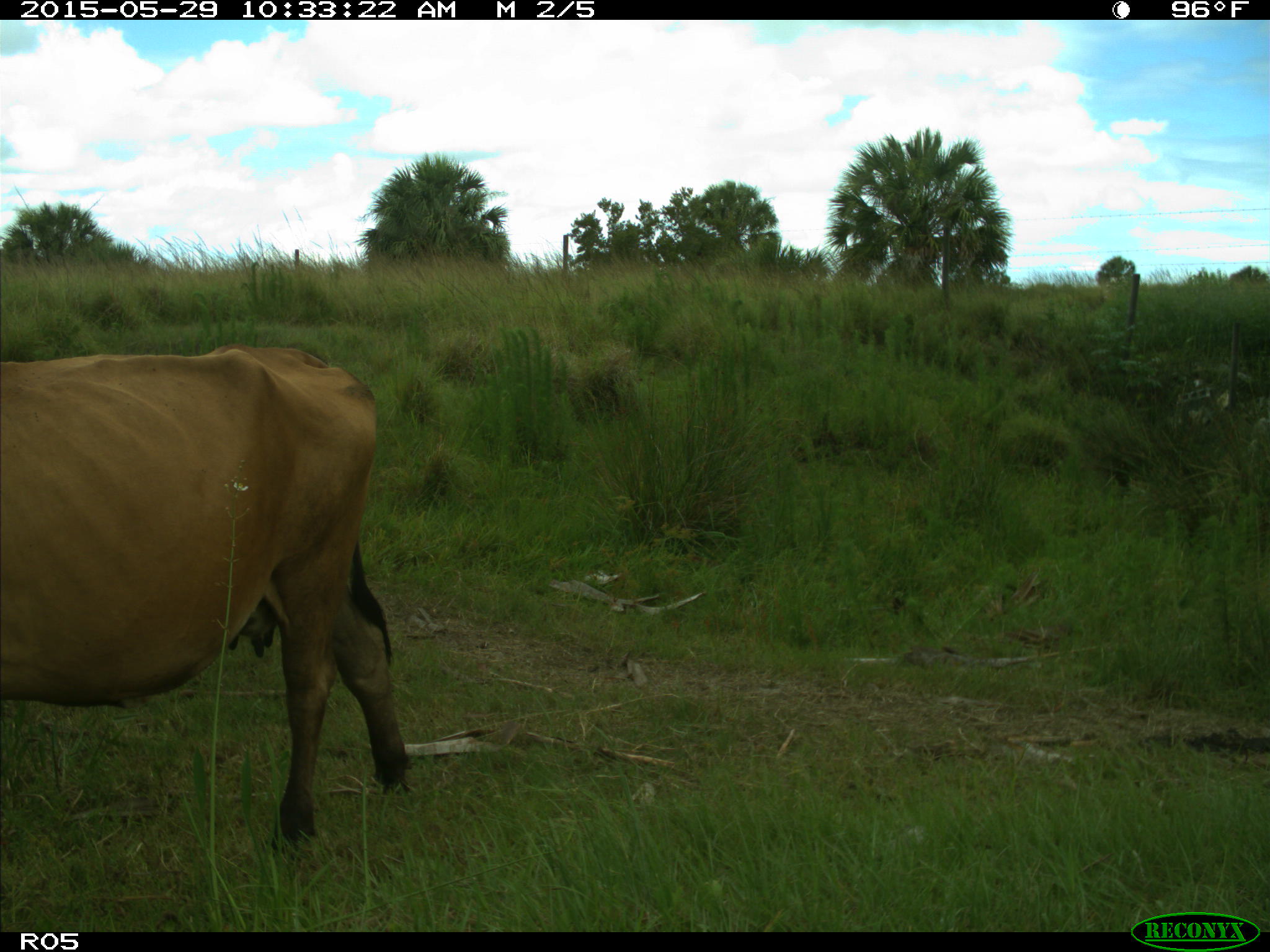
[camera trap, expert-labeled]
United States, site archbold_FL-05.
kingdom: Animalia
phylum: Chordata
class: Mammalia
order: Artiodactyla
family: Bovidae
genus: Bos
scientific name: Bos taurus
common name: domestic cow